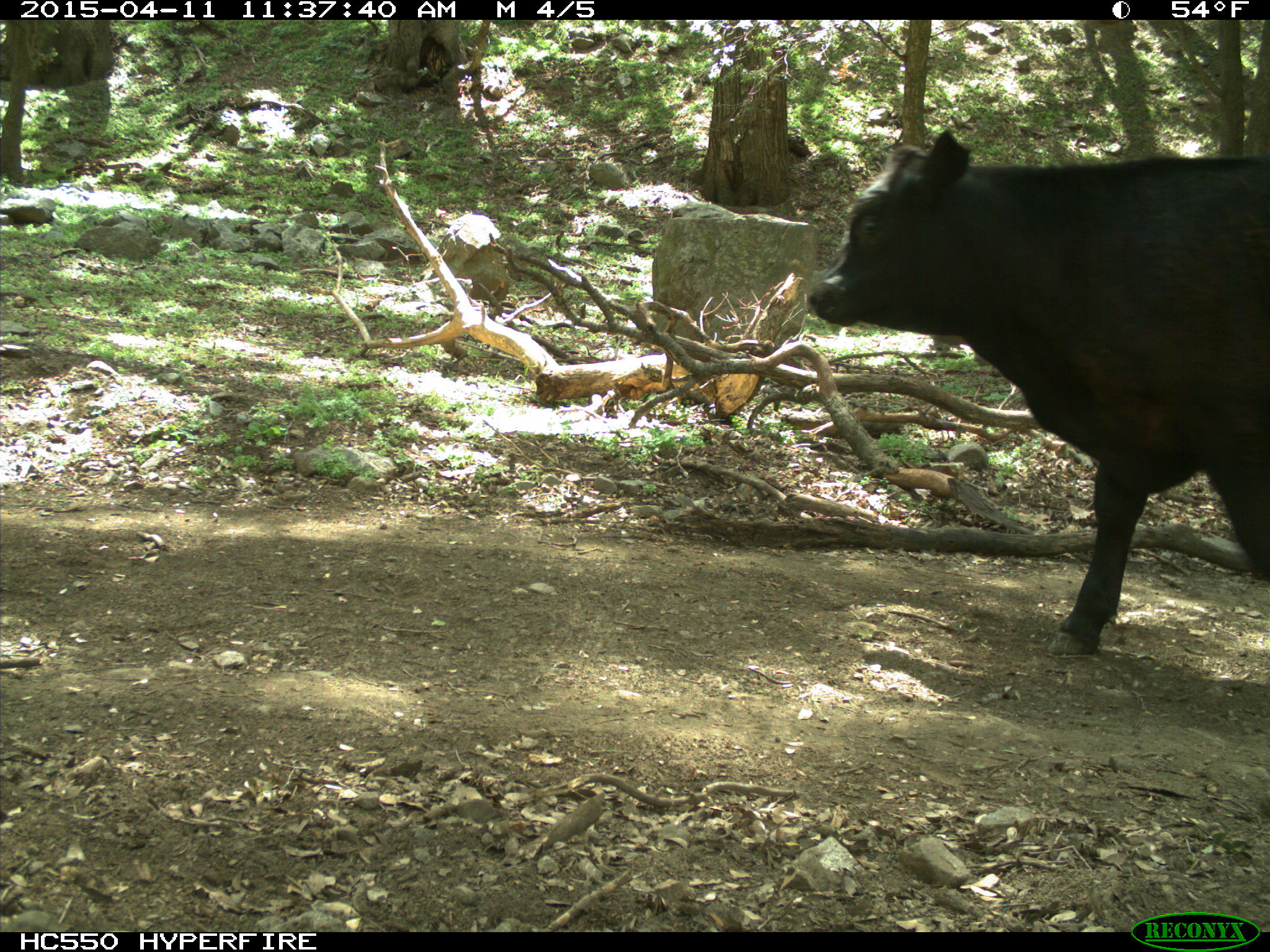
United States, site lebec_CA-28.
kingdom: Animalia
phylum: Chordata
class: Mammalia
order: Artiodactyla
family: Bovidae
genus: Bos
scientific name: Bos taurus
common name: domestic cow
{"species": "Bos taurus (domestic cow)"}